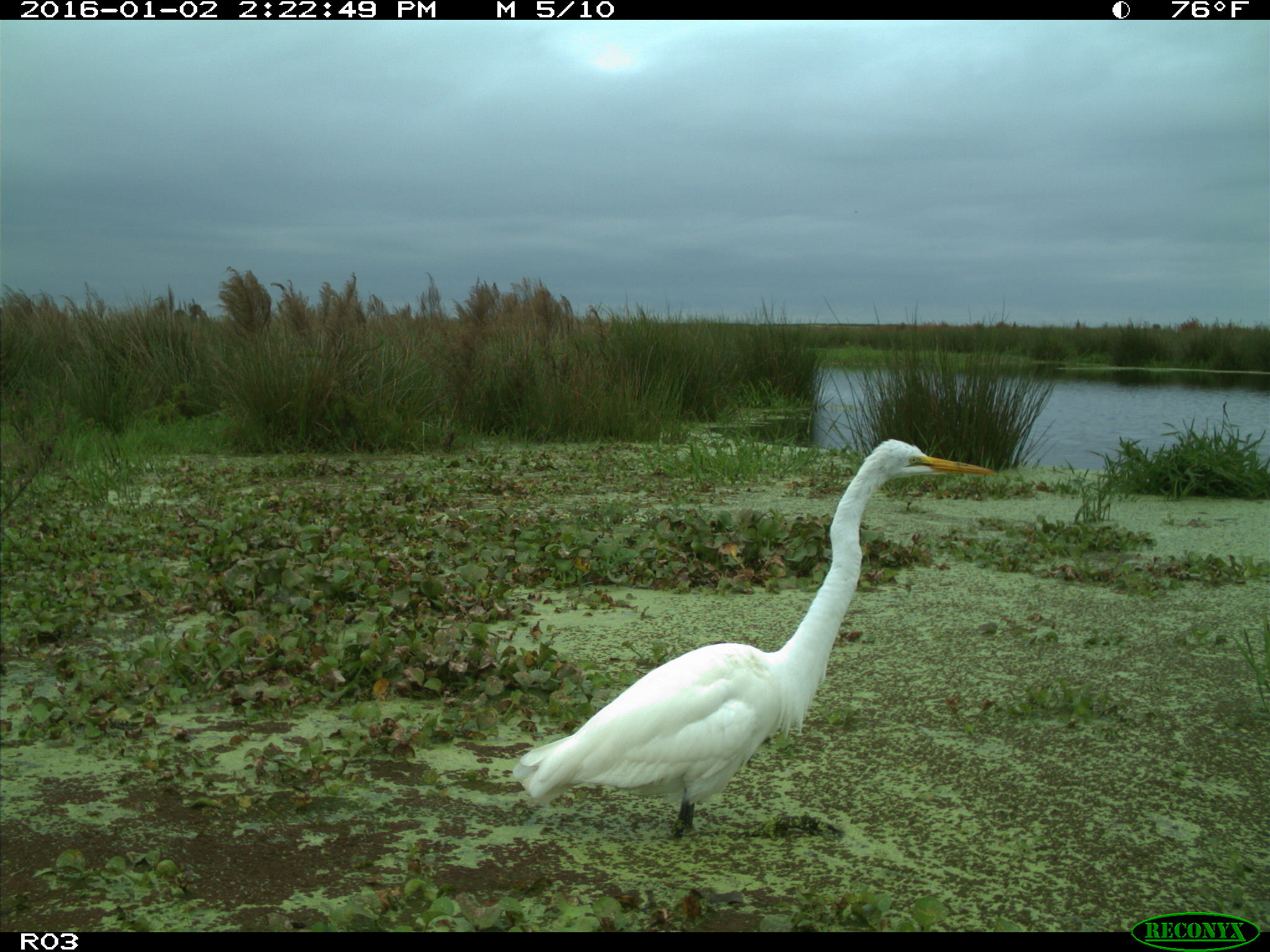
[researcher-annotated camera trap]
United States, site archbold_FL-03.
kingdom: Animalia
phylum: Chordata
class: Aves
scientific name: Aves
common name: birds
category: unidentified bird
Unidentified bird (birds) (Aves).